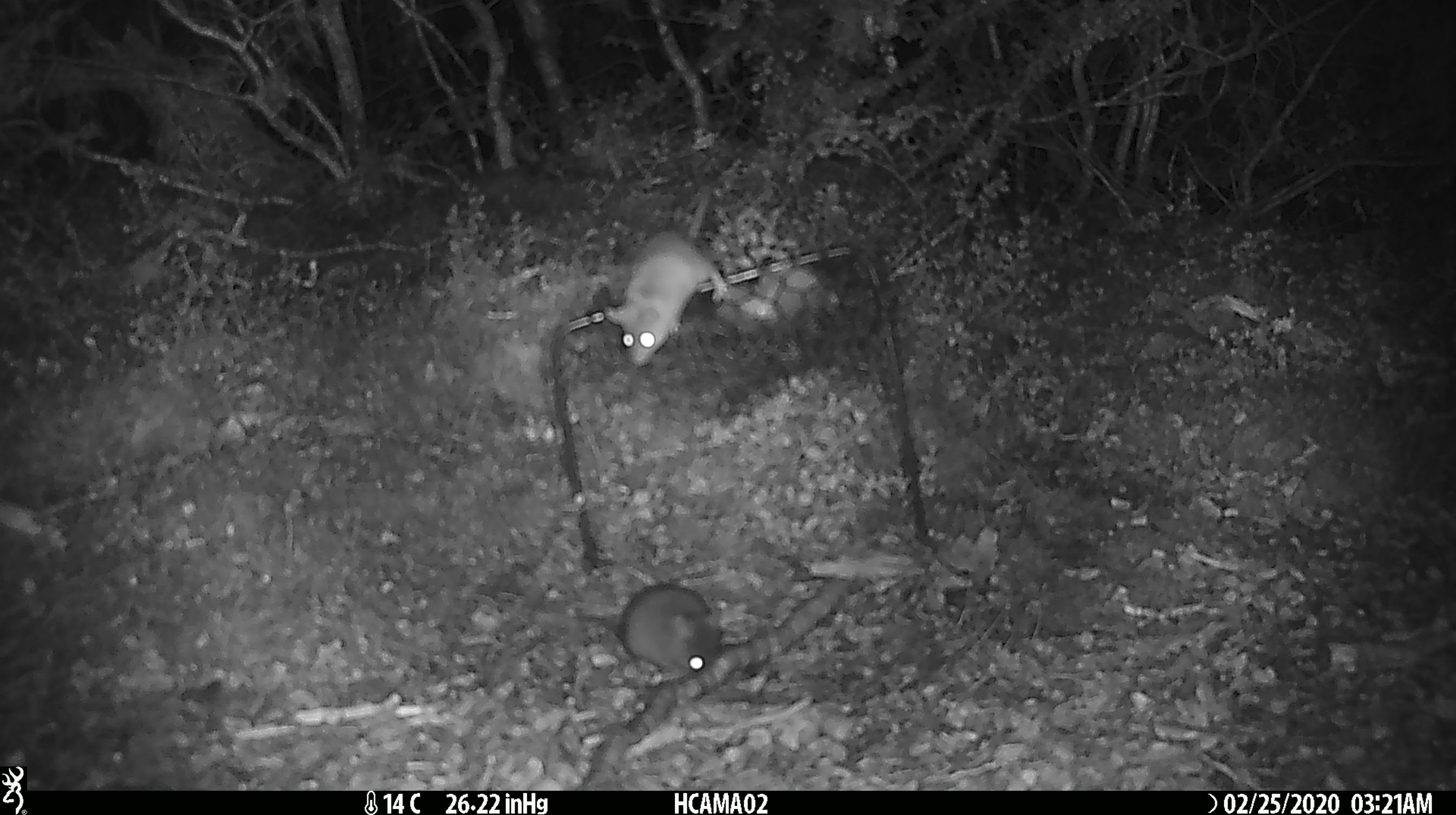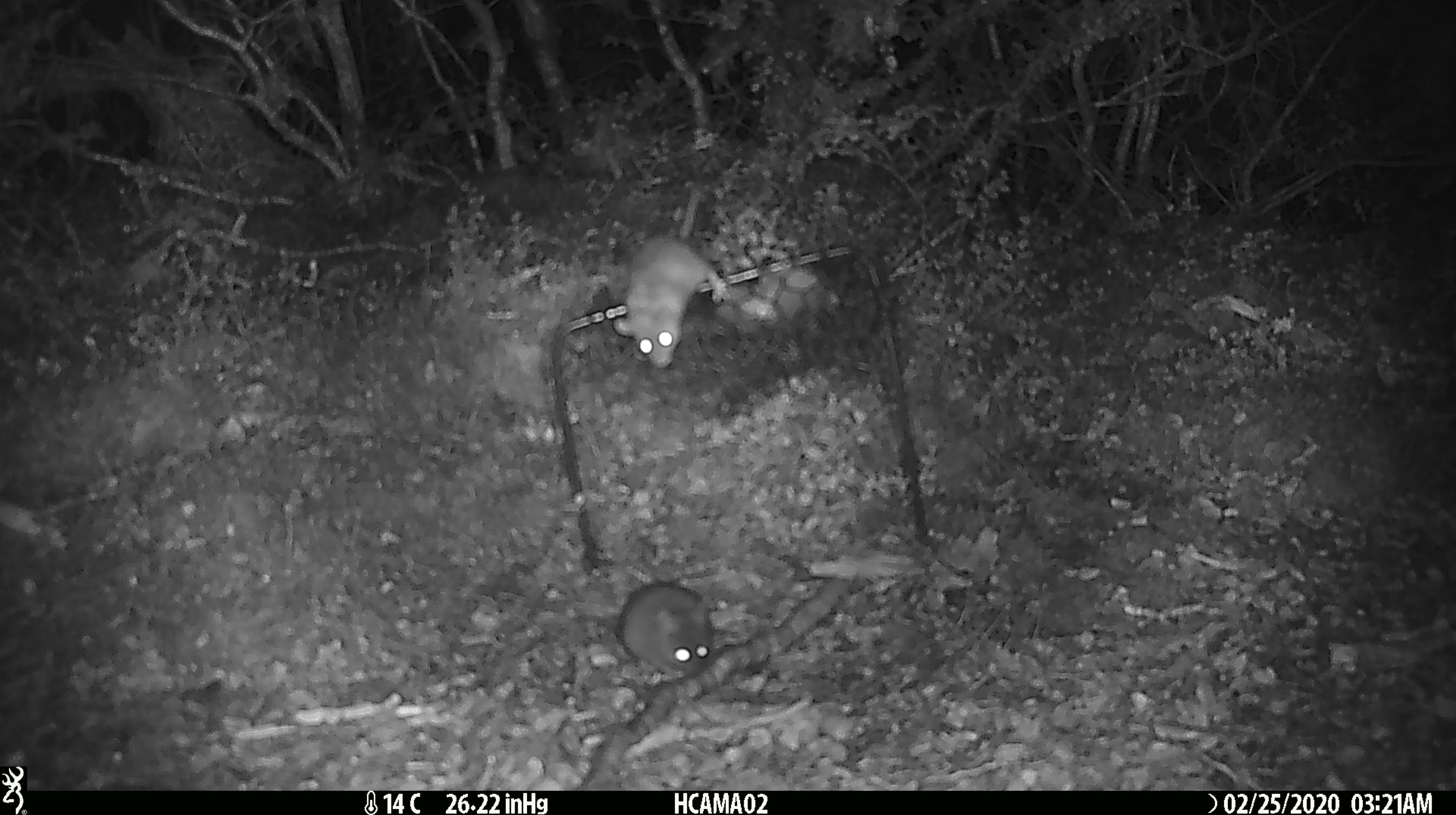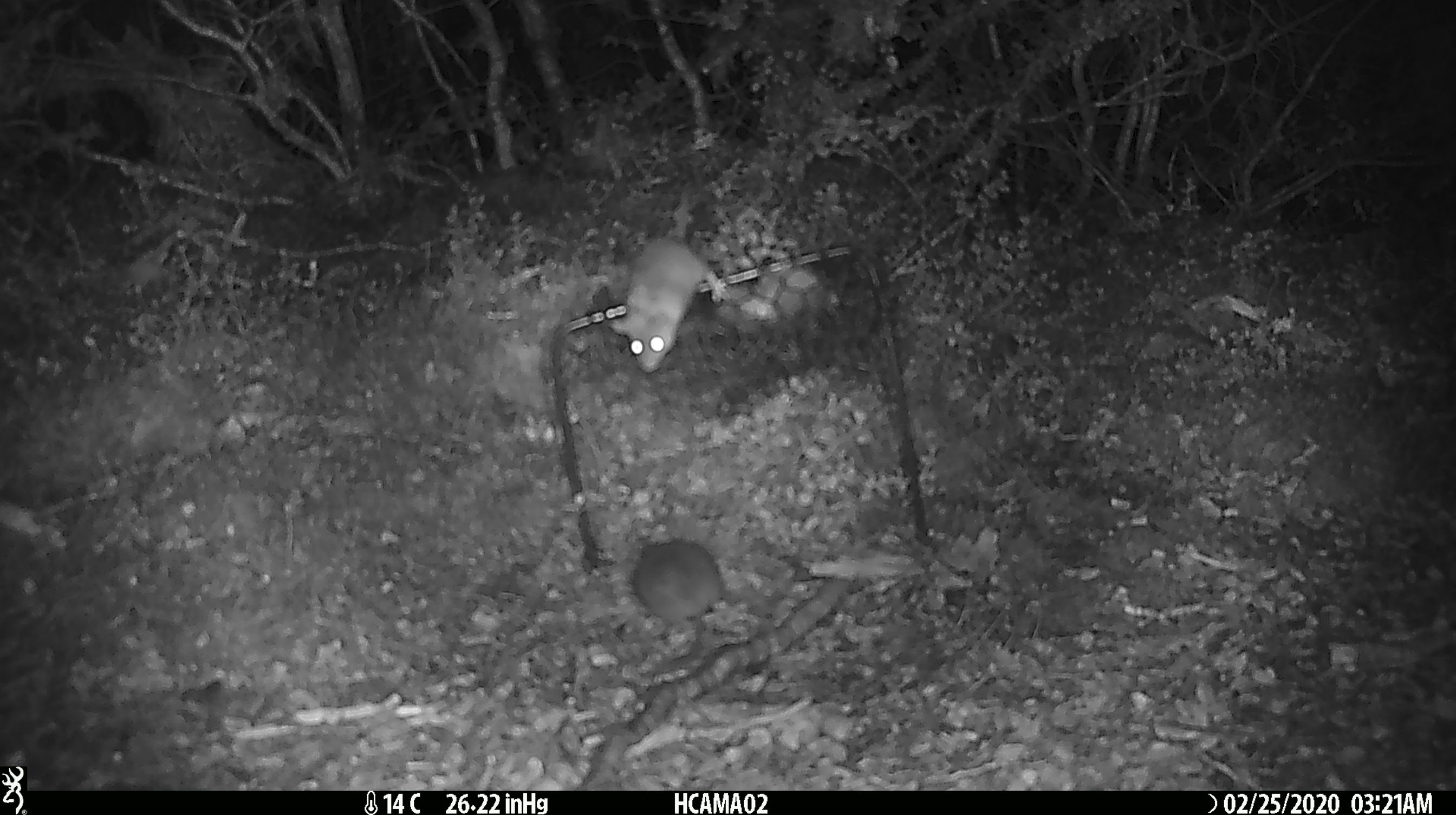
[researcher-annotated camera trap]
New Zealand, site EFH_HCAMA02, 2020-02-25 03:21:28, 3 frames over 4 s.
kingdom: Animalia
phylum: Chordata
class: Mammalia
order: Rodentia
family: Muridae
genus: Mus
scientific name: Mus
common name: mouse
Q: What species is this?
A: Mouse (Mus).